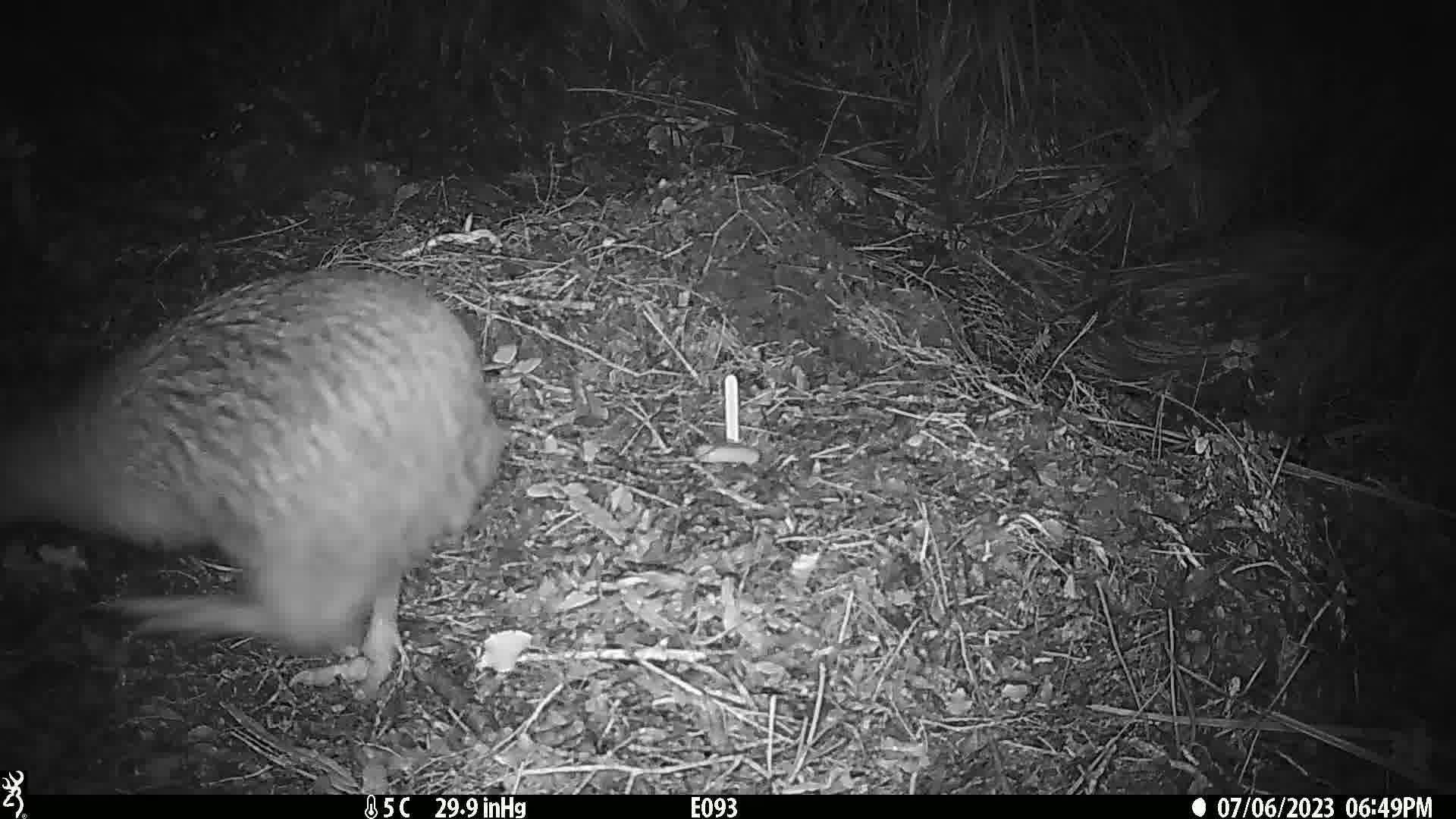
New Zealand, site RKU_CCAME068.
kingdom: Animalia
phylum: Chordata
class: Aves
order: Apterygiformes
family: Apterygidae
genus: Apteryx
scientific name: Apteryx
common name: kiwi